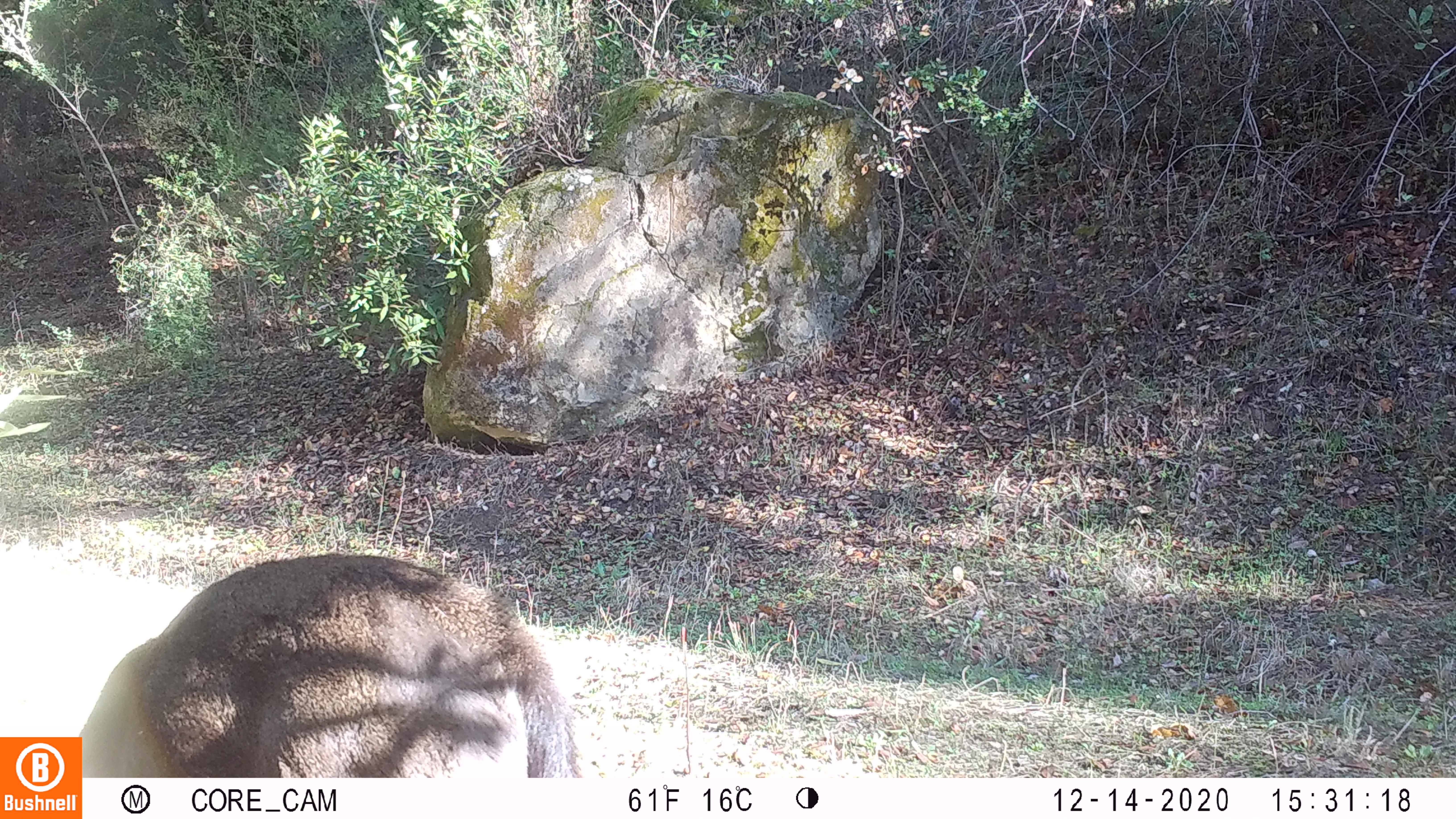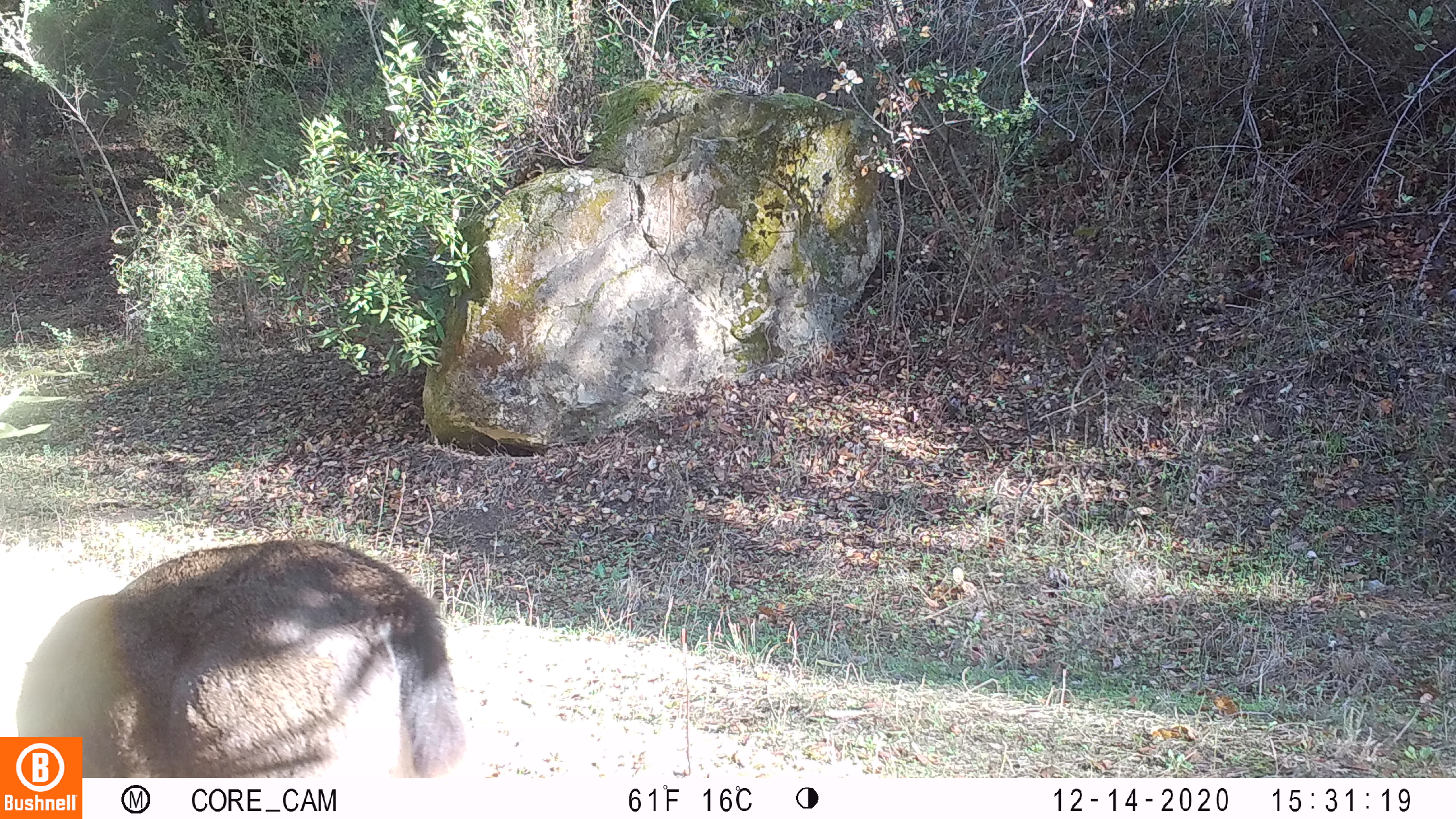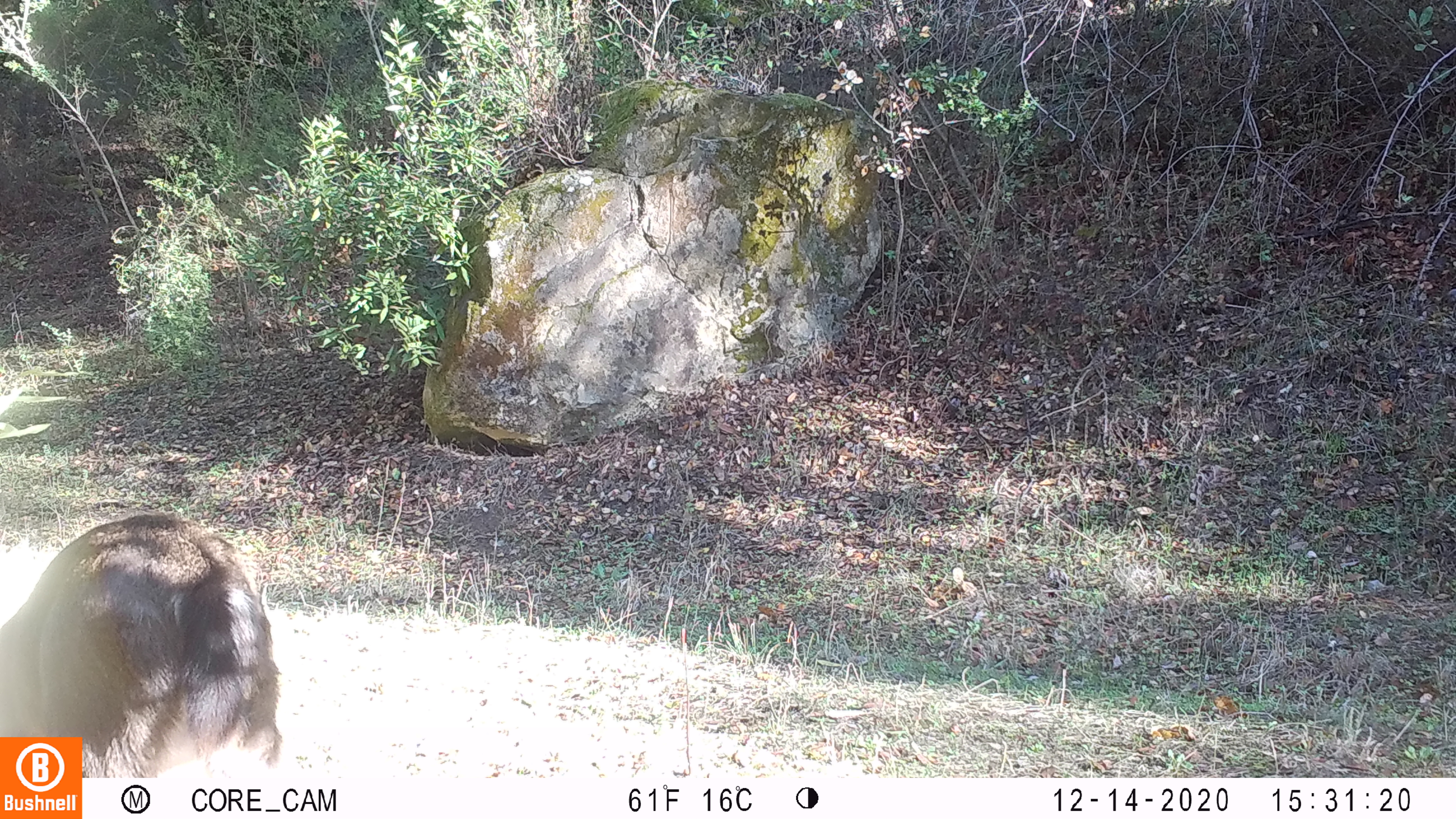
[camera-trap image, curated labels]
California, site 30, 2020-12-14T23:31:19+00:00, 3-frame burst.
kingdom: Animalia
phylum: Chordata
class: Mammalia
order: Artiodactyla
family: Cervidae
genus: Odocoileus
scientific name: Odocoileus hemionus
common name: mule deer